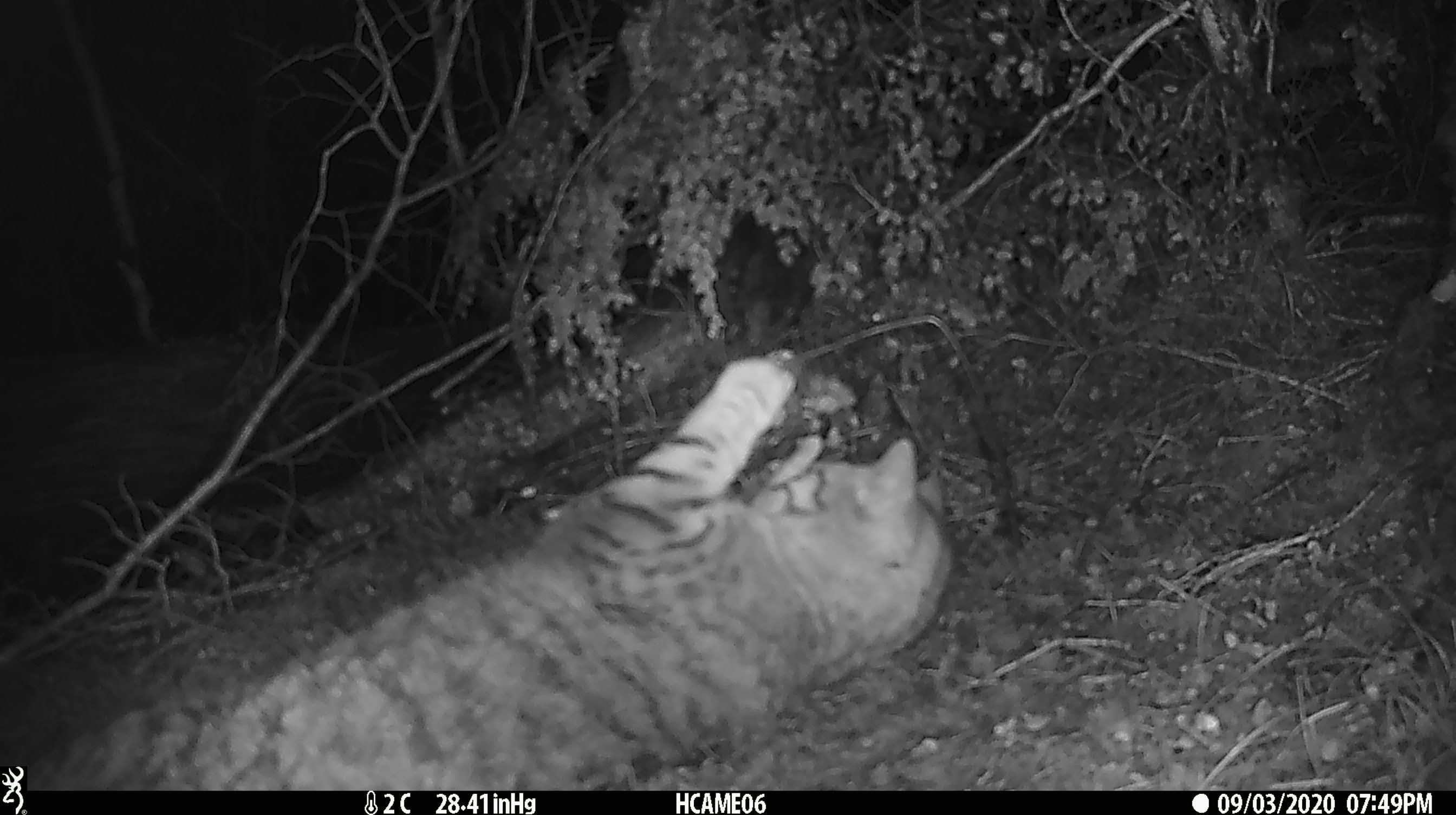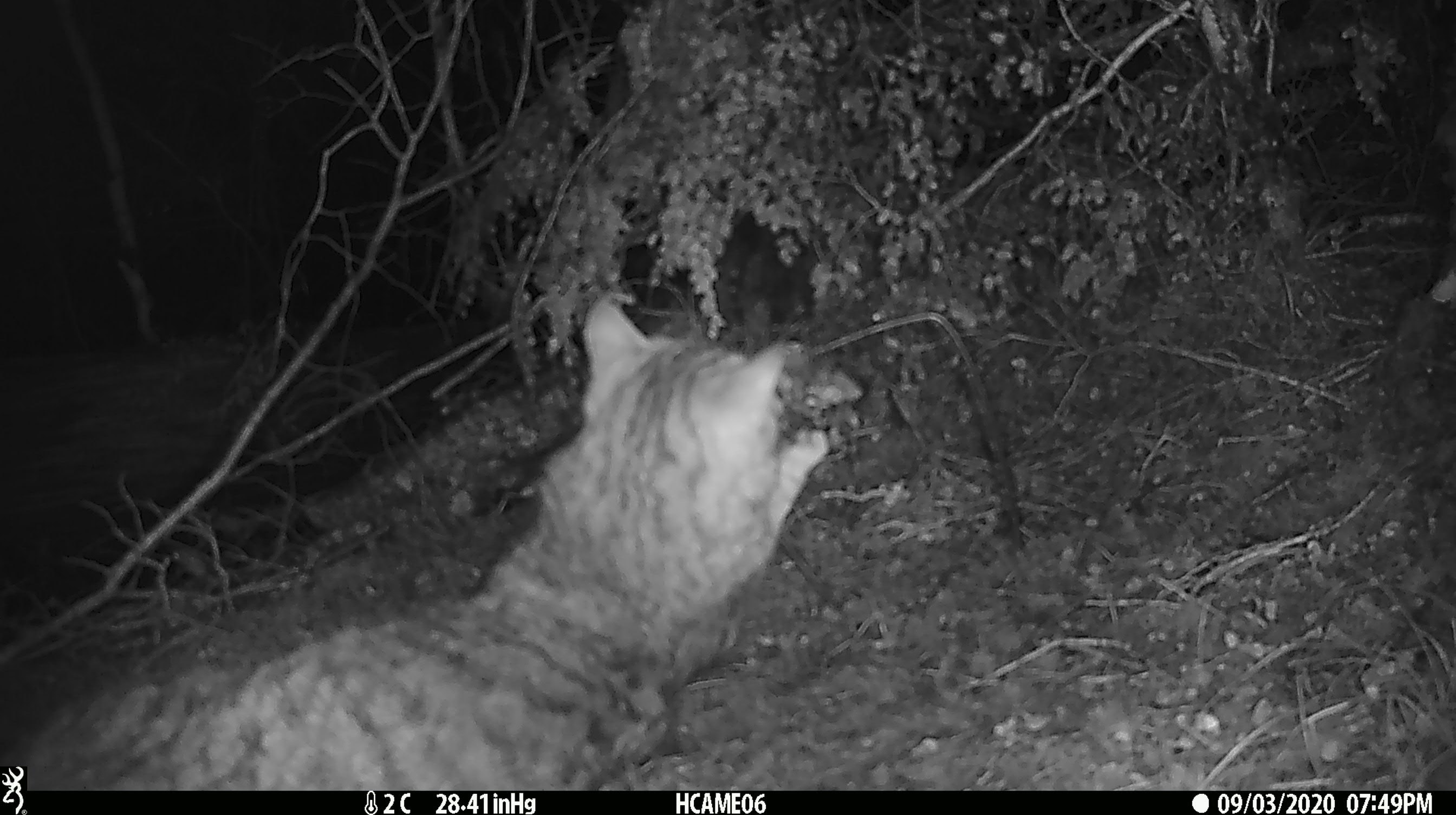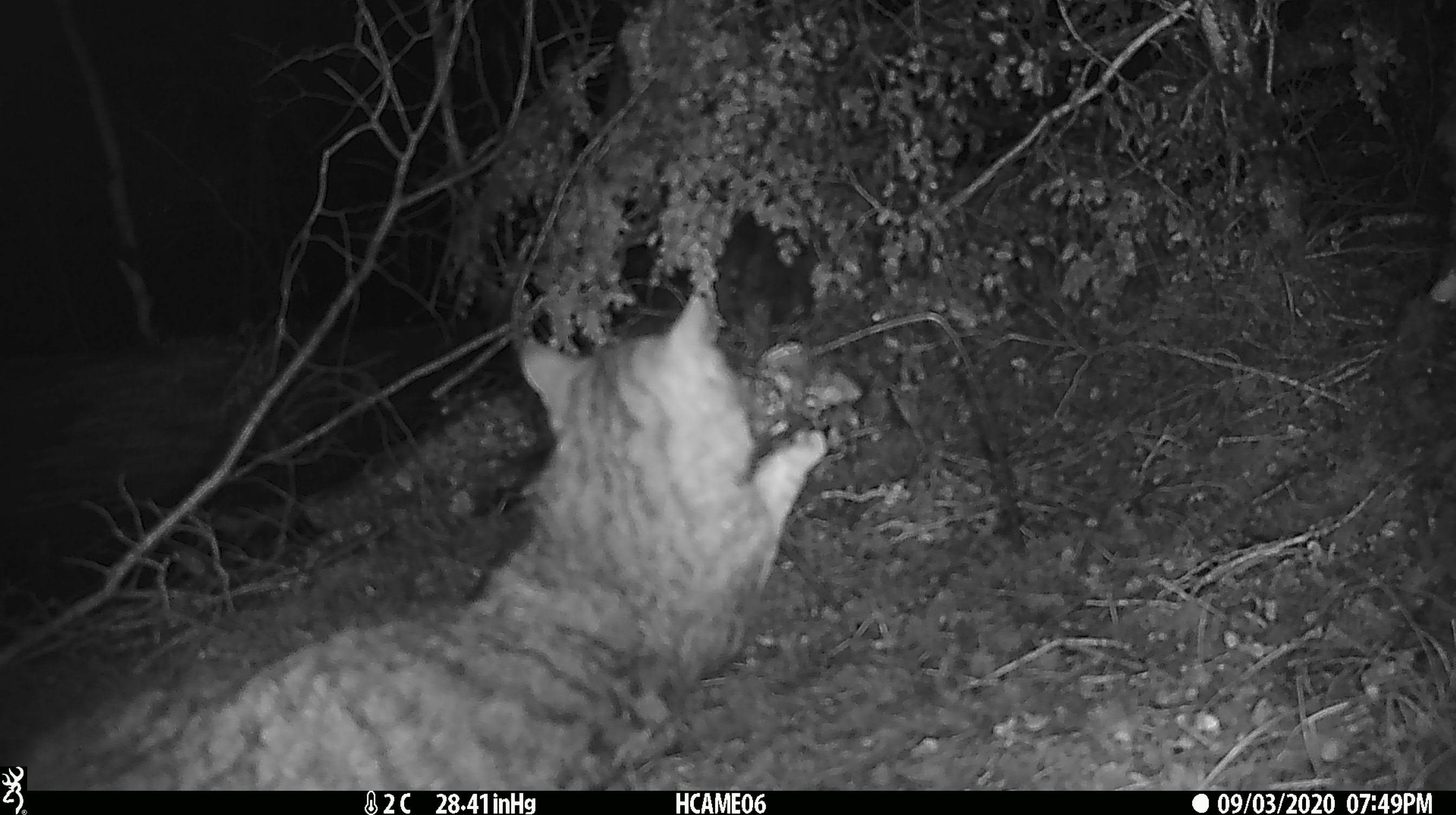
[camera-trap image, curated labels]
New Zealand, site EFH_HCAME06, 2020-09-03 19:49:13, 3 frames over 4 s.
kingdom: Animalia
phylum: Chordata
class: Mammalia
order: Carnivora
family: Felidae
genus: Felis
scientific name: Felis catus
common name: domestic cat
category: cat